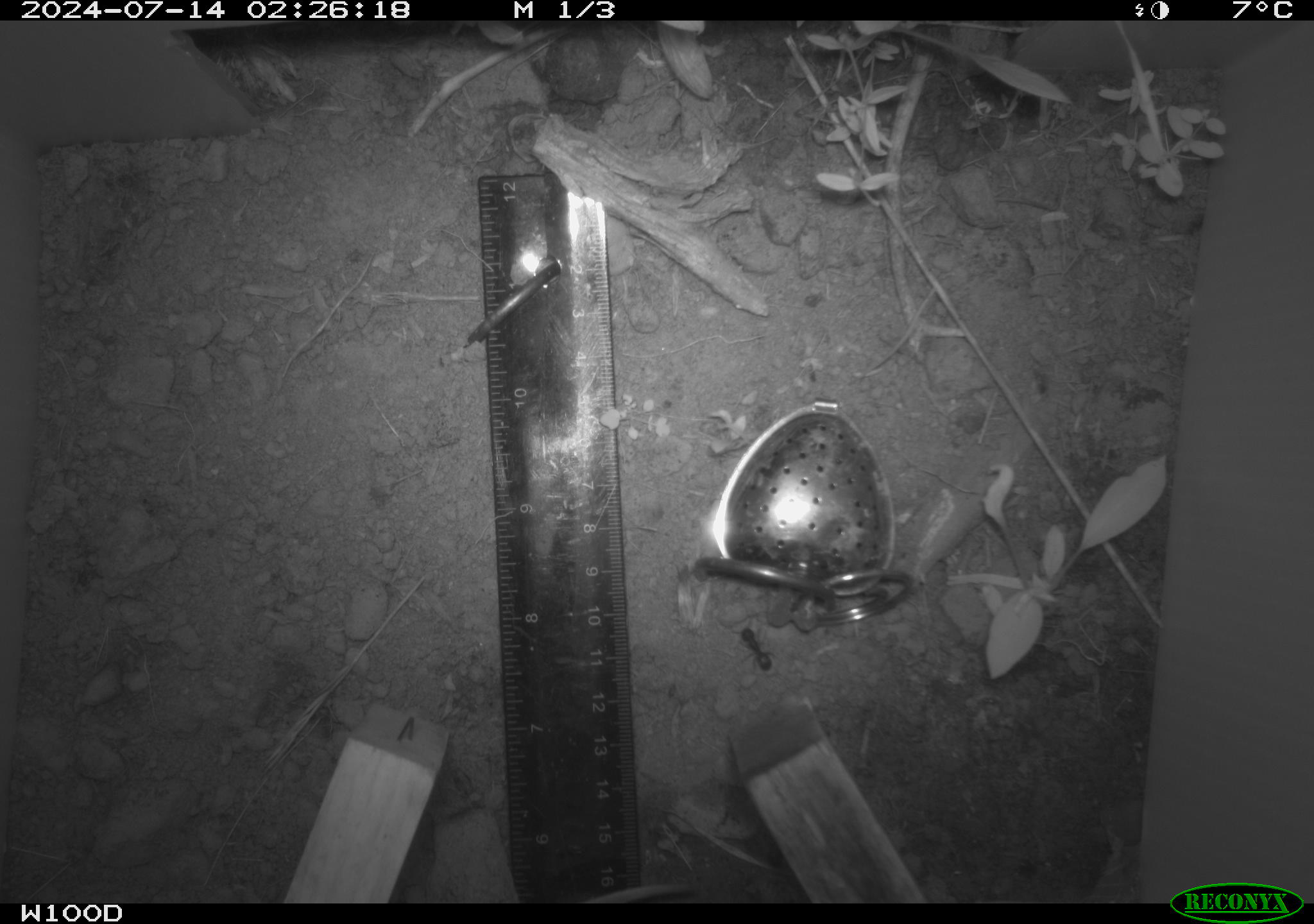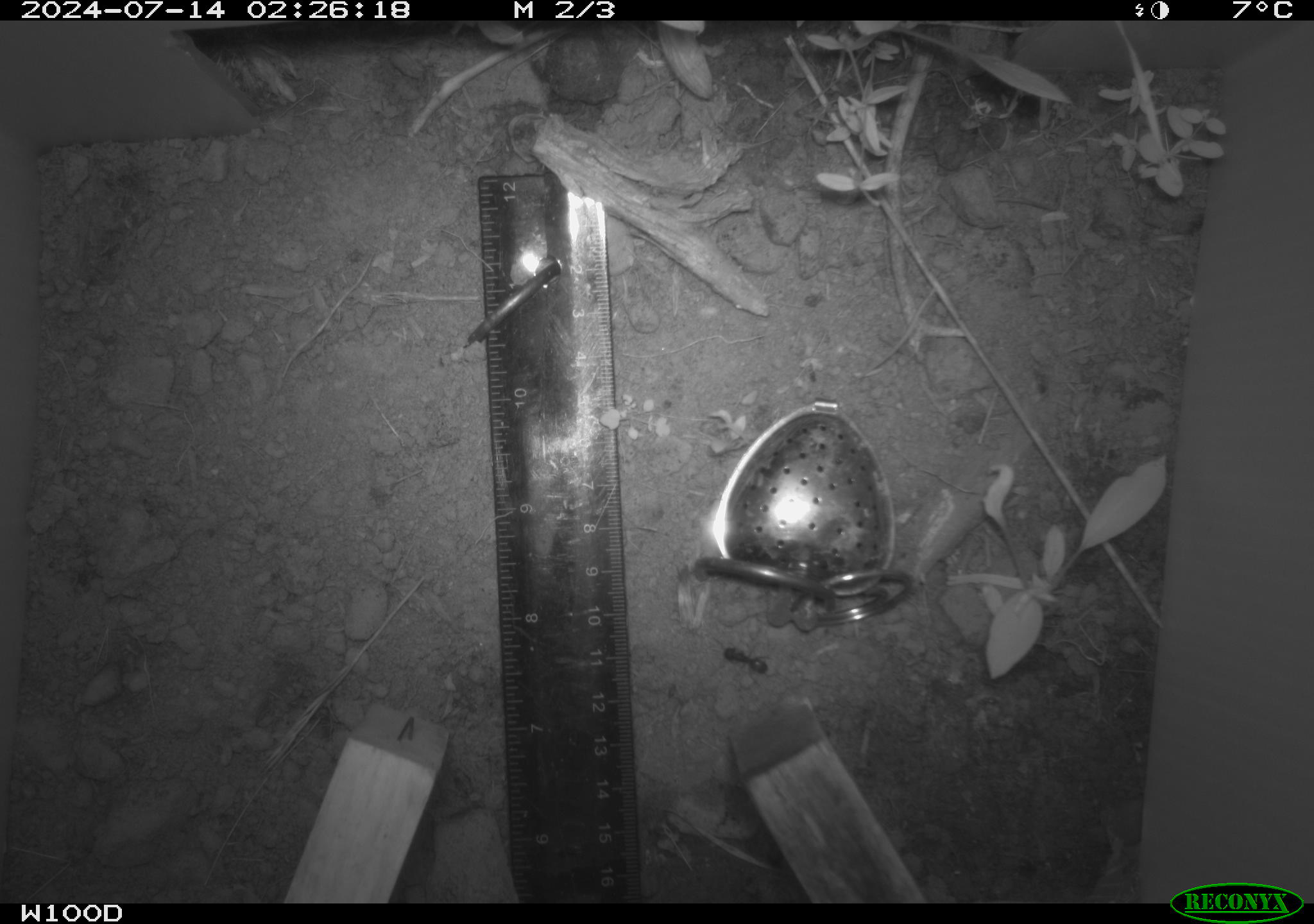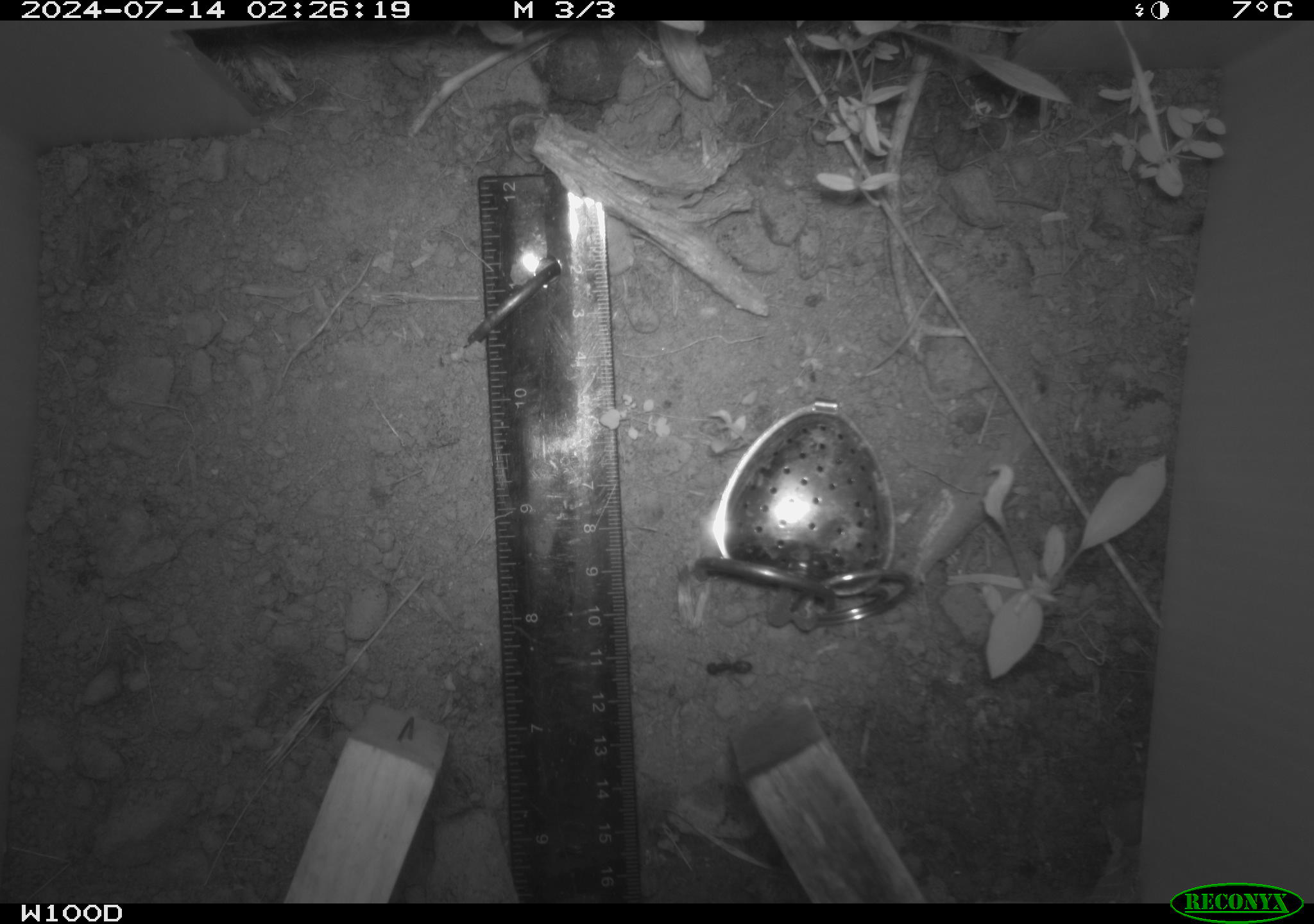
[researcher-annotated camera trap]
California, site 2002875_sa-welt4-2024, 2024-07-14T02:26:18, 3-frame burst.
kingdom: Animalia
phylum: Chordata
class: Mammalia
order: Rodentia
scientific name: Rodentia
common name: rodent